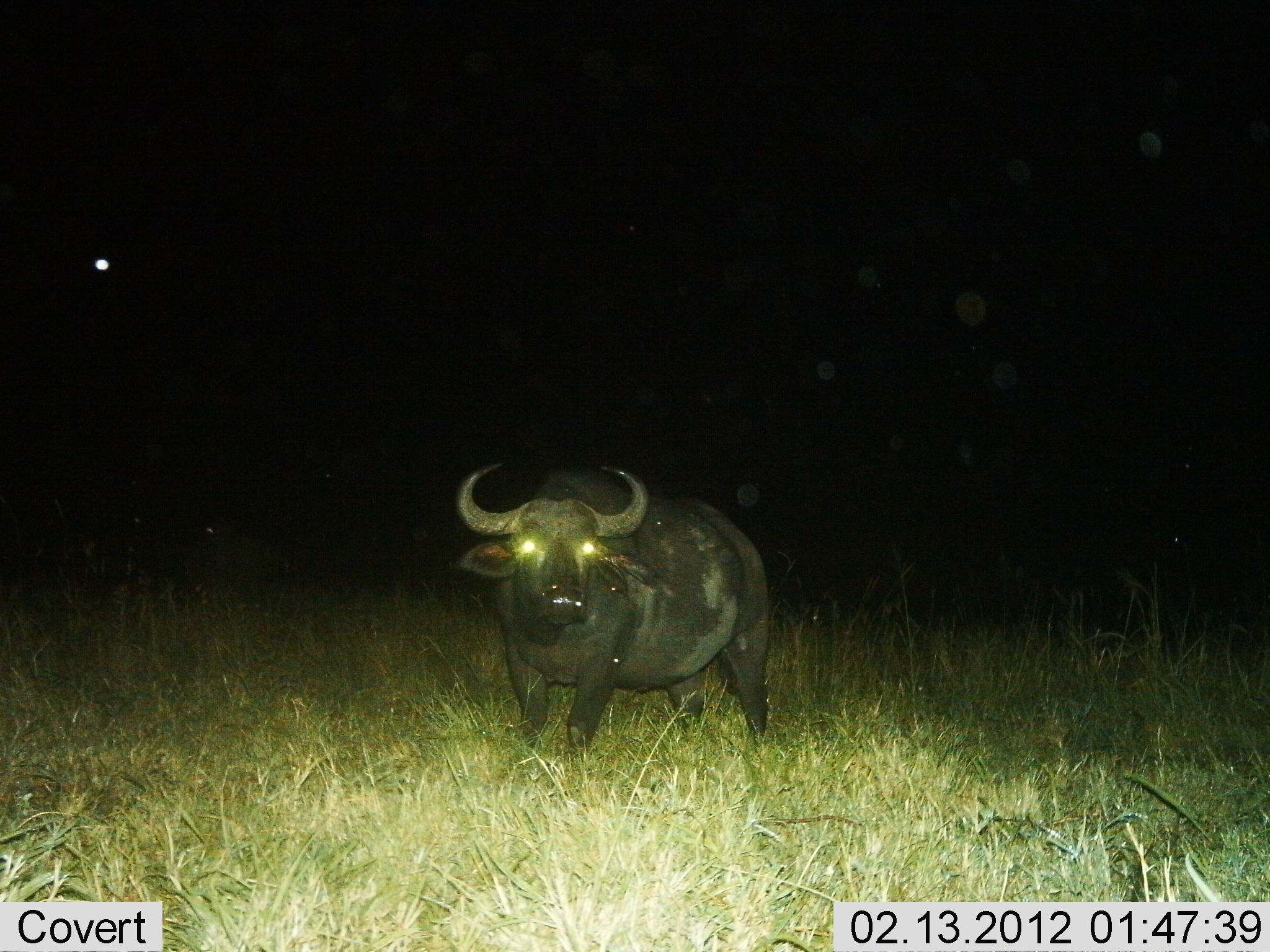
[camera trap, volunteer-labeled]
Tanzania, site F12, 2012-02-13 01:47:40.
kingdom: Animalia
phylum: Chordata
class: Mammalia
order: Artiodactyla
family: Bovidae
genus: Syncerus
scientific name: Syncerus caffer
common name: cape buffalo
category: buffalo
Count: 1.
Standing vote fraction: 100%.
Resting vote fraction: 0%.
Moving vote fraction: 0%.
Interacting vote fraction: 0%.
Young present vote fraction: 0%.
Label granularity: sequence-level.